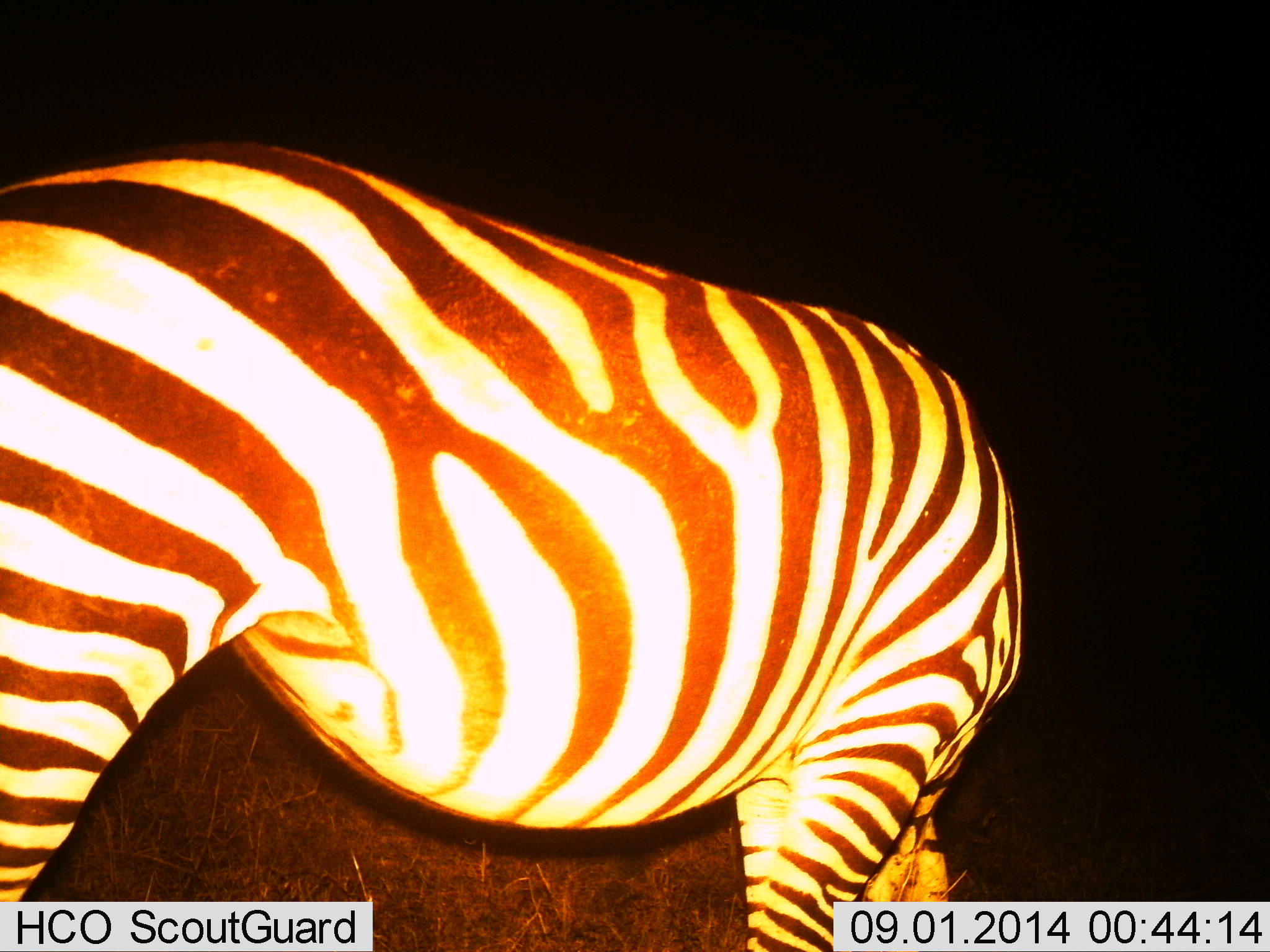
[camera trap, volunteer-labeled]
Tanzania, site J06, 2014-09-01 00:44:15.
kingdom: Animalia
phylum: Chordata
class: Mammalia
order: Perissodactyla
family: Equidae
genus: Equus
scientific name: Equus quagga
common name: plains zebra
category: zebra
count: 1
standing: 70%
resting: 0%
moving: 0%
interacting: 0%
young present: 0%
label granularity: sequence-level